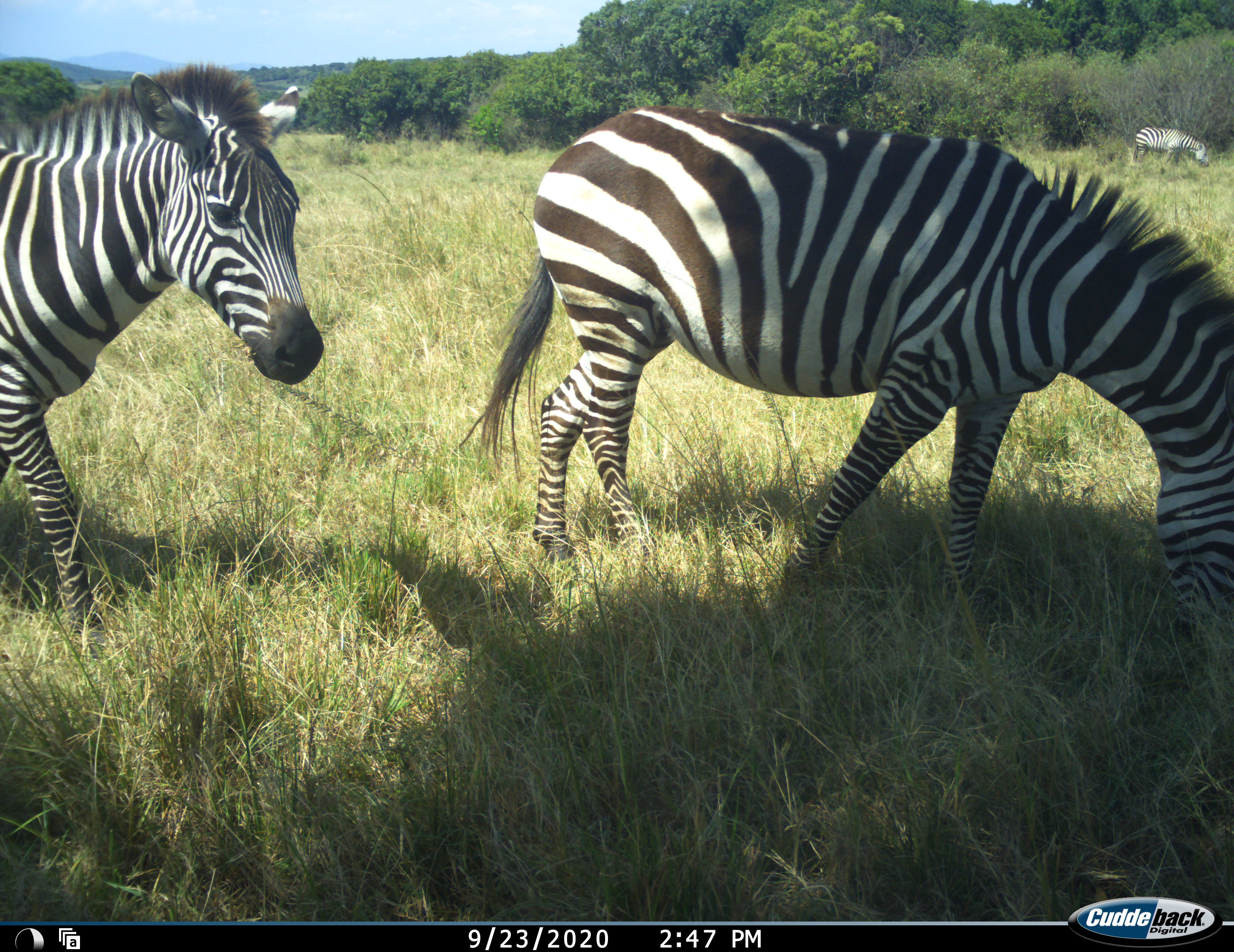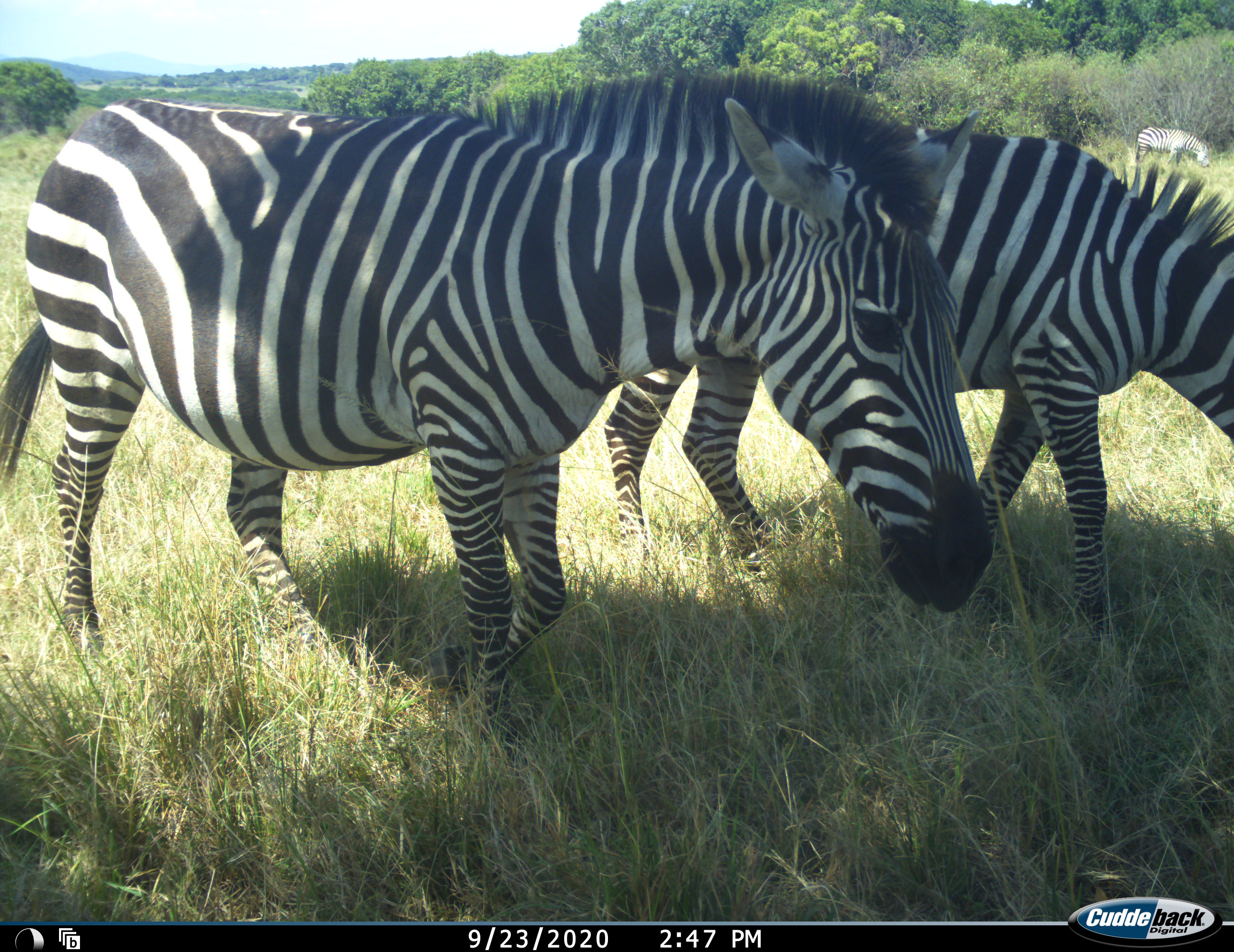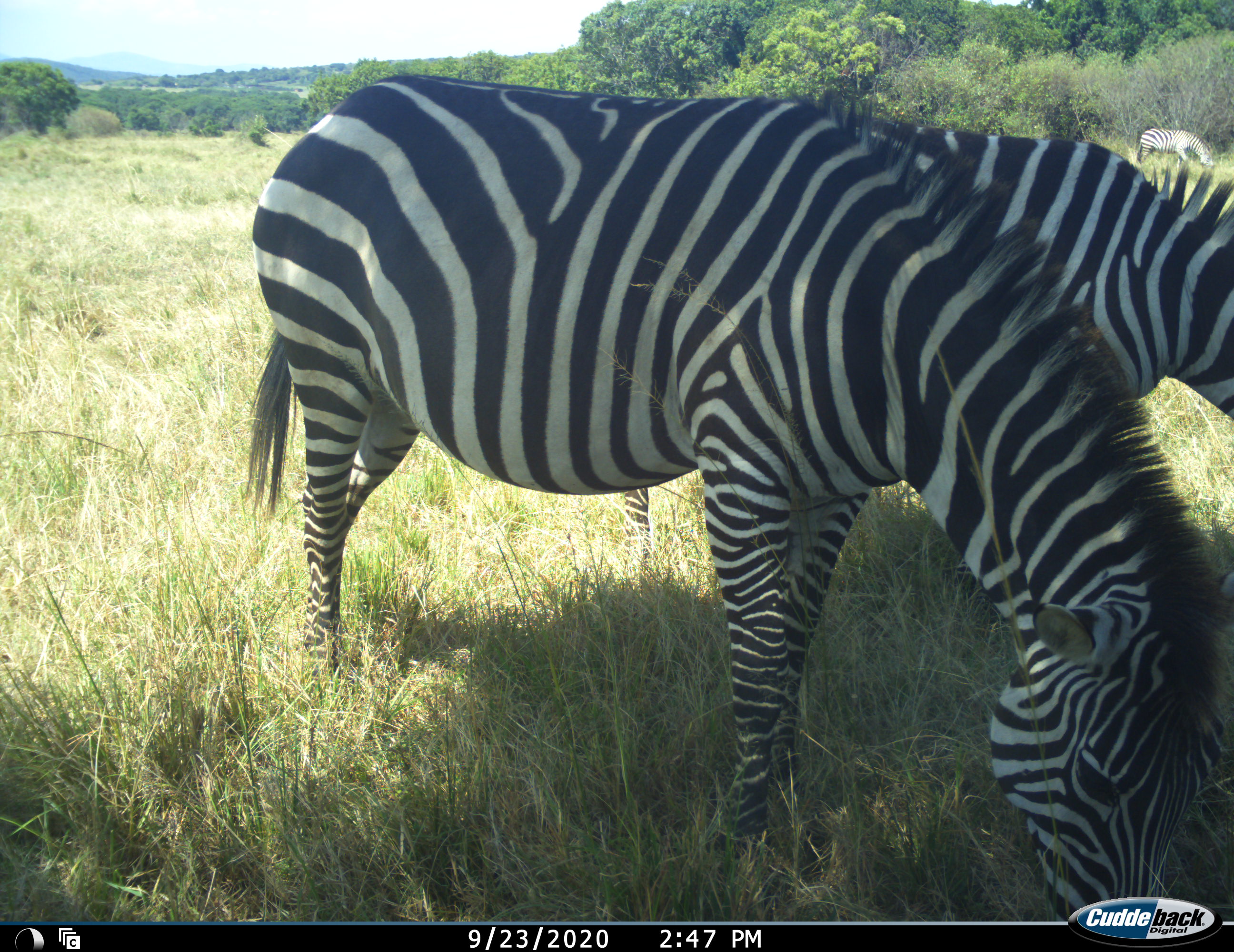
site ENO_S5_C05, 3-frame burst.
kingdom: Animalia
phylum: Chordata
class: Mammalia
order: Perissodactyla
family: Equidae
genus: Equus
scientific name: Equus quagga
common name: plains zebra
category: zebraplains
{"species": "zebraplains (plains zebra) (Equus quagga)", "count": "3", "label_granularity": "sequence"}